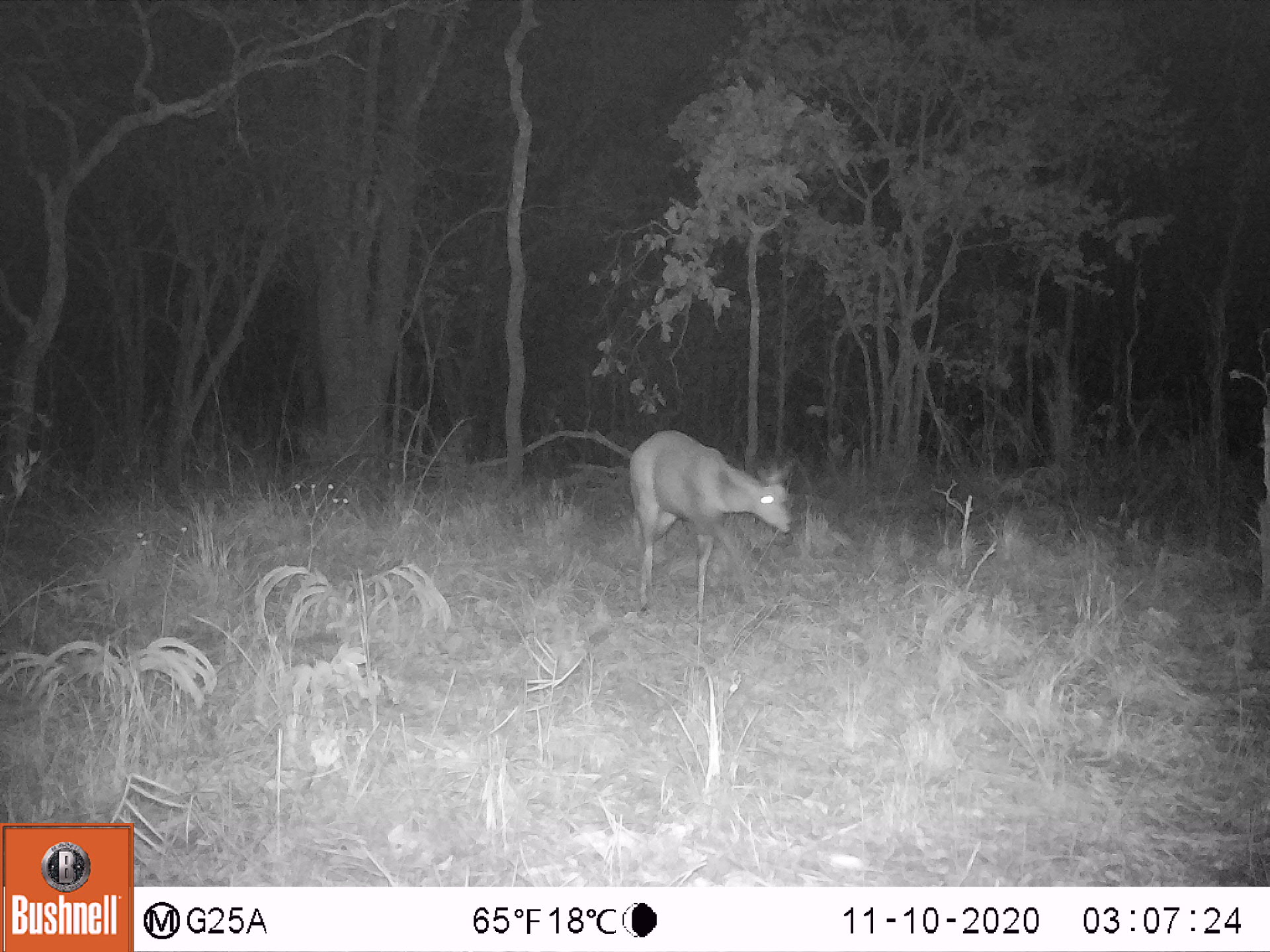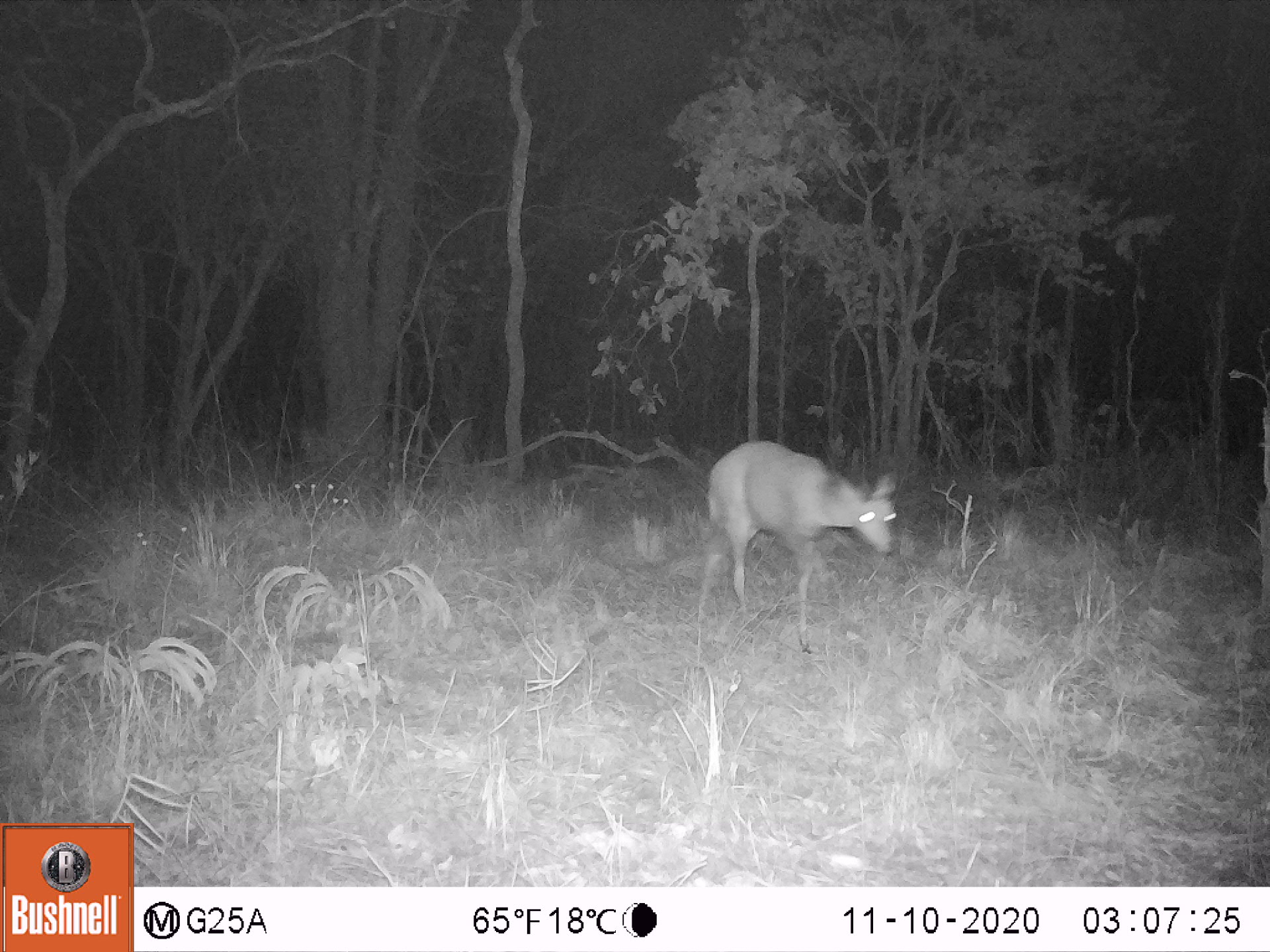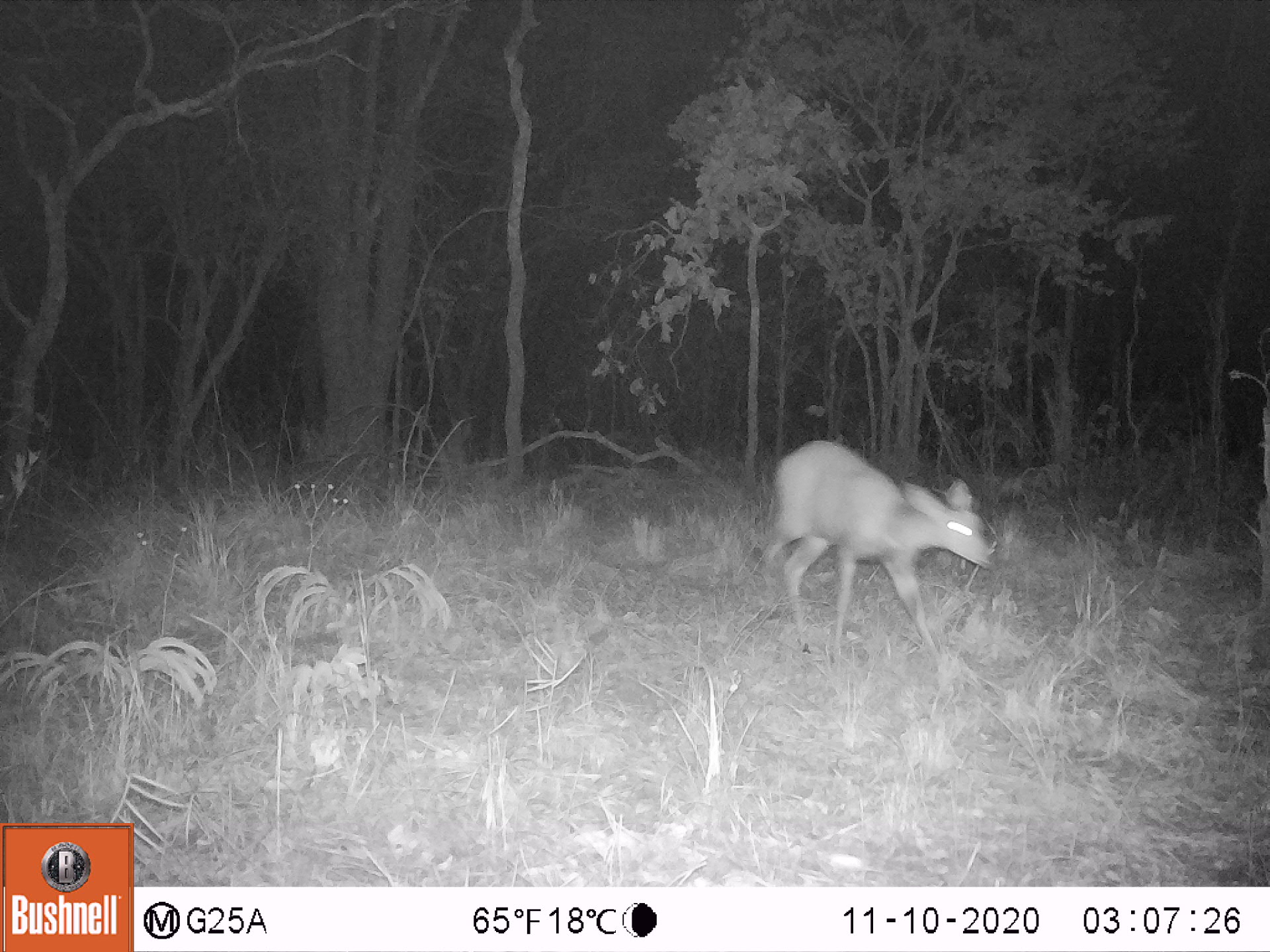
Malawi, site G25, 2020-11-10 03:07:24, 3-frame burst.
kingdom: Animalia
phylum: Chordata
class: Mammalia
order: Artiodactyla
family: Bovidae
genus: Tragelaphus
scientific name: Tragelaphus sylvaticus sylvaticus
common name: cape bushbuck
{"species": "cape bushbuck (Tragelaphus sylvaticus sylvaticus)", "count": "1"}